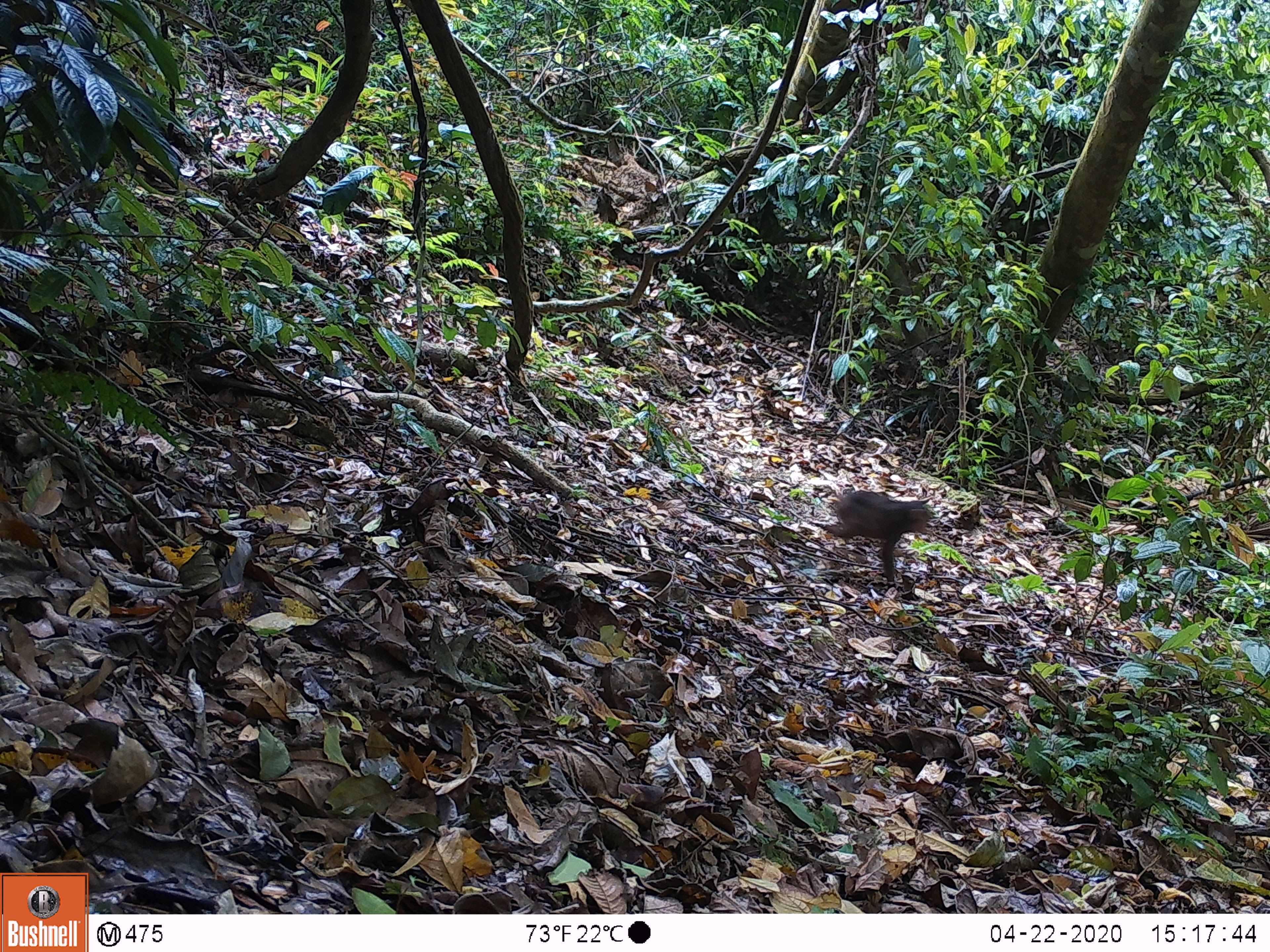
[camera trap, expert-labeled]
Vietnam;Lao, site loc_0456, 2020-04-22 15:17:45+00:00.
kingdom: Animalia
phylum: Chordata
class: Mammalia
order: Primates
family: Cercopithecidae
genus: Macaca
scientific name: Macaca arctoides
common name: stump-tailed macaque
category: stump tailed macaque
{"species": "stump tailed macaque (stump-tailed macaque) (Macaca arctoides)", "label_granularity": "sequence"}